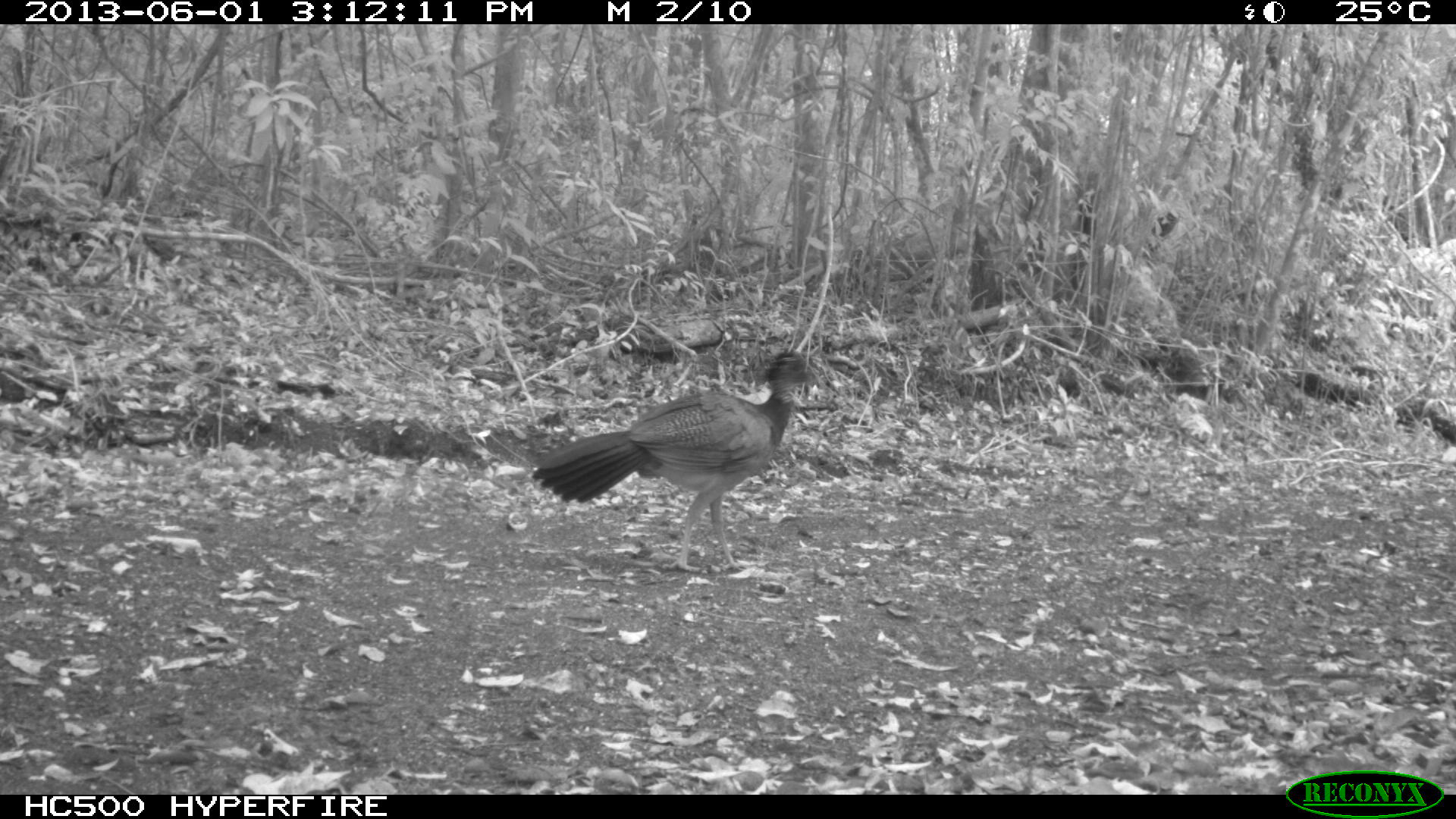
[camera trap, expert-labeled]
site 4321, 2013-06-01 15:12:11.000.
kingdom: Animalia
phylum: Chordata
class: Aves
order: Galliformes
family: Cracidae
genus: Crax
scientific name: Crax rubra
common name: great curassow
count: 2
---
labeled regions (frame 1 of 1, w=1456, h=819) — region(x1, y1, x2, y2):
crax rubra: region(530, 347, 820, 572)